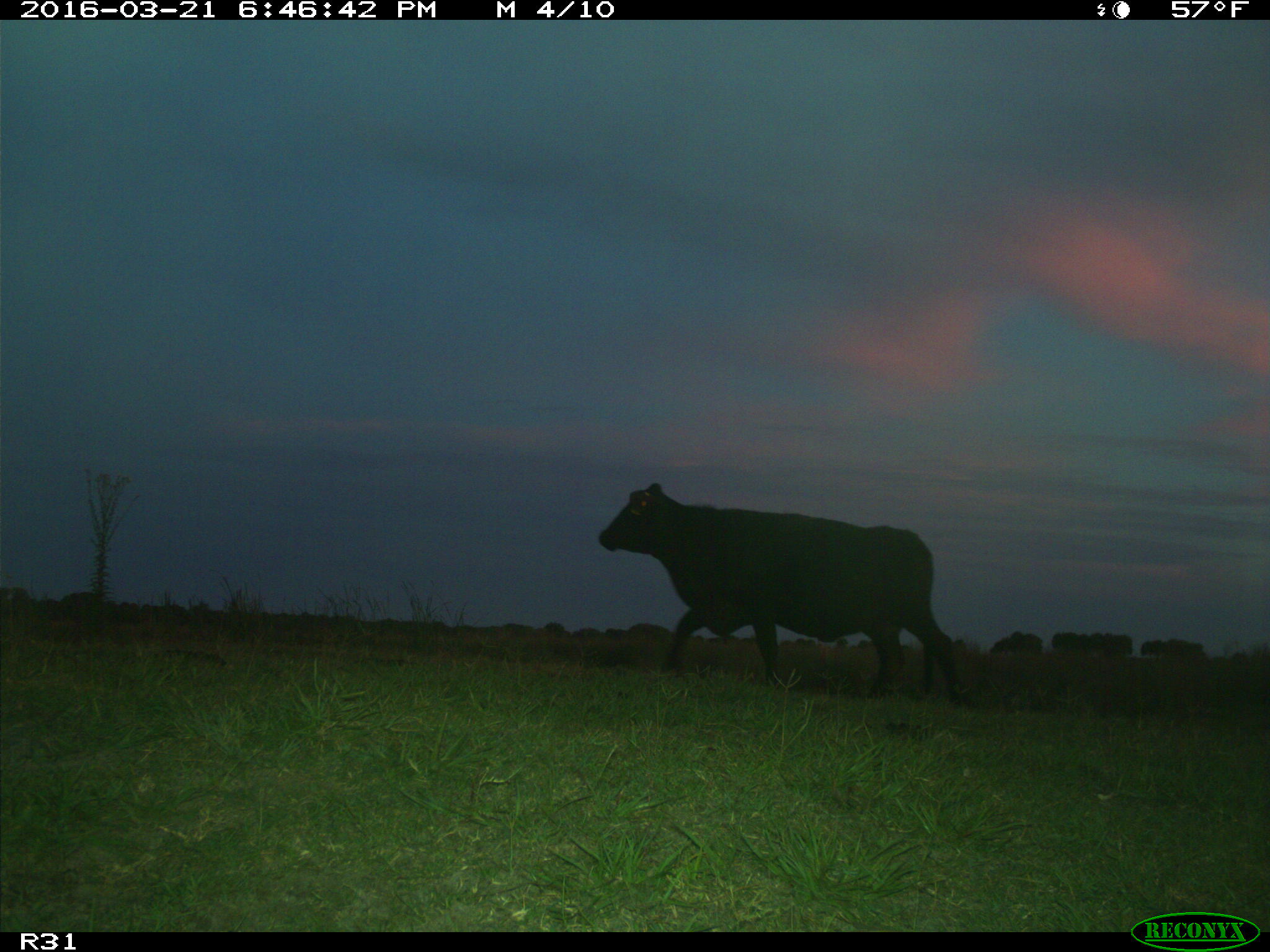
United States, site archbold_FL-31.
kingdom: Animalia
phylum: Chordata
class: Mammalia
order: Artiodactyla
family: Bovidae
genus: Bos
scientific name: Bos taurus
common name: domestic cow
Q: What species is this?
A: Bos taurus (domestic cow).